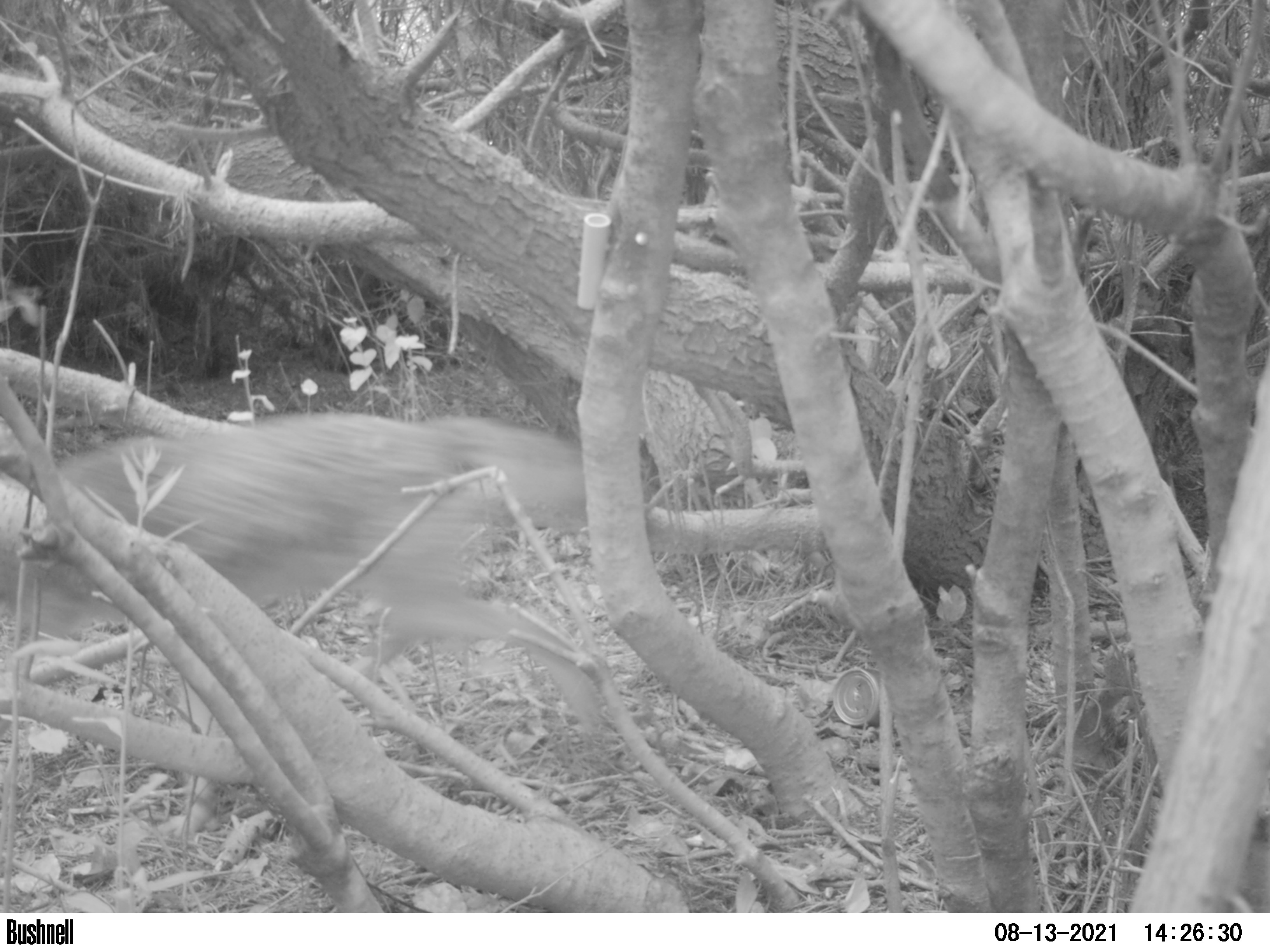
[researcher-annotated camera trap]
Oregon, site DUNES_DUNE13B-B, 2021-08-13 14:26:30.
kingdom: Animalia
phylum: Chordata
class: Mammalia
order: Carnivora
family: Canidae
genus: Canis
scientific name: Canis latrans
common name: coyote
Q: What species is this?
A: Coyote (Canis latrans).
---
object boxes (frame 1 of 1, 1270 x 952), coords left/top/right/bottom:
coyote: 1/370/644/759